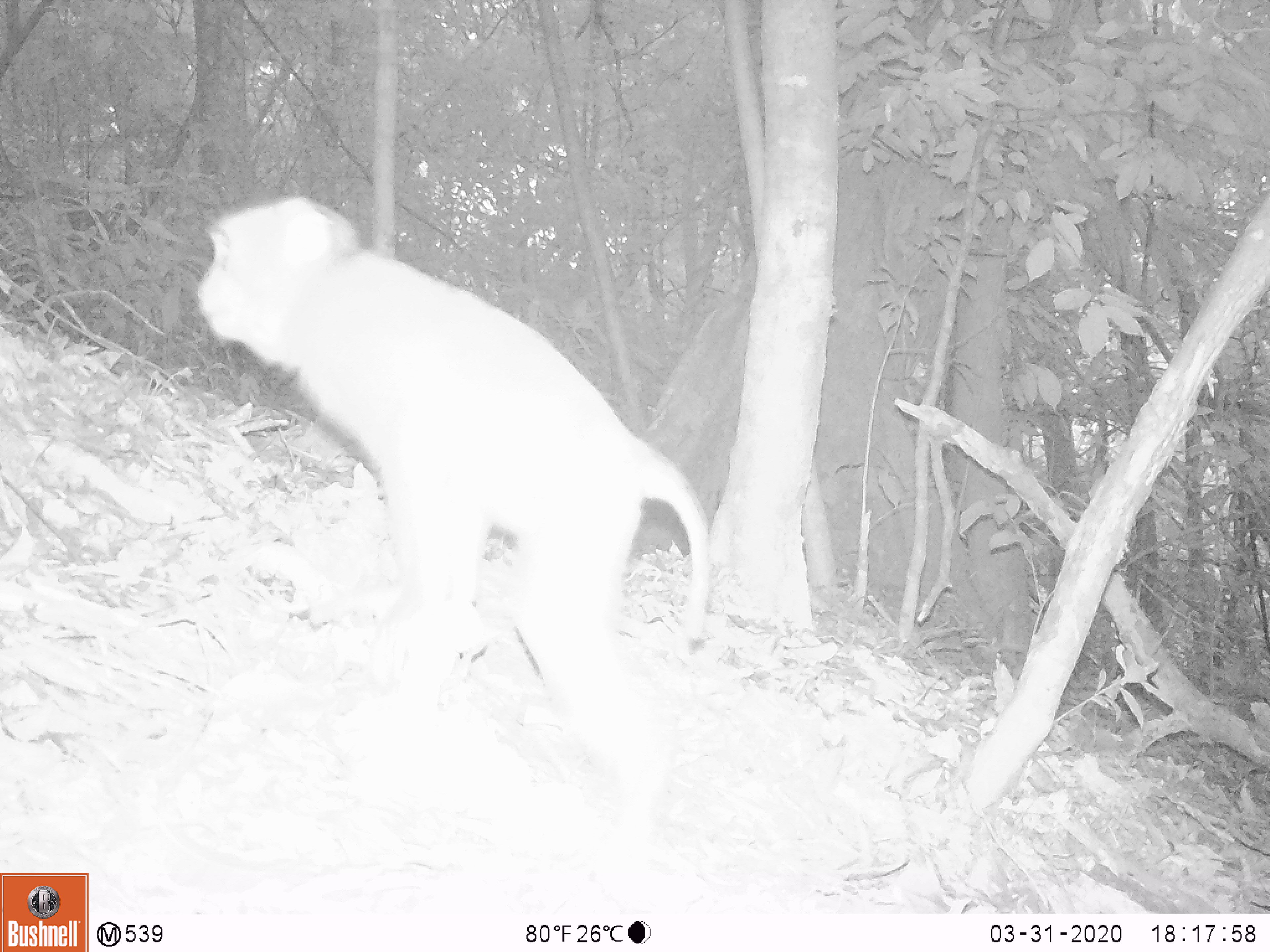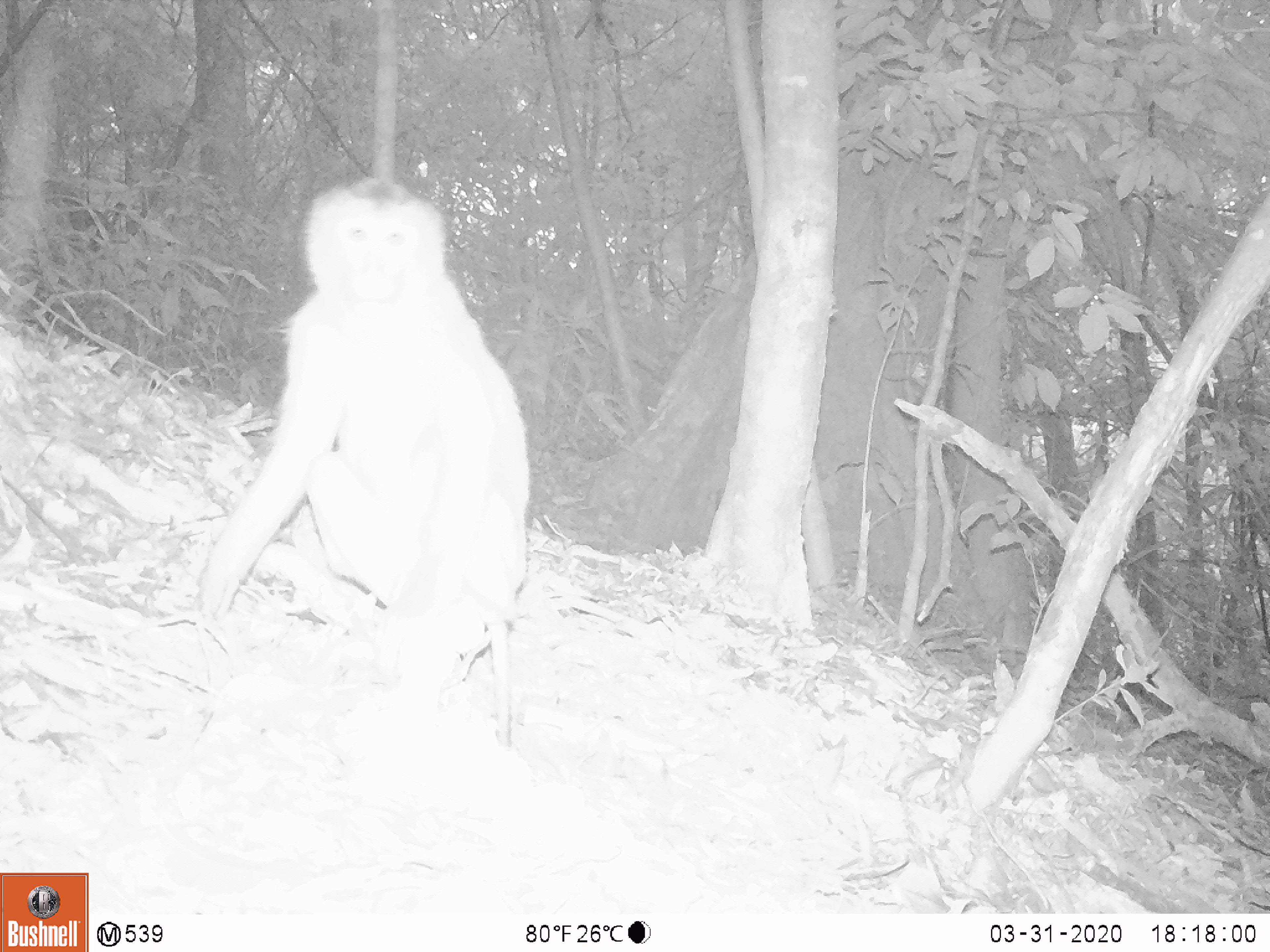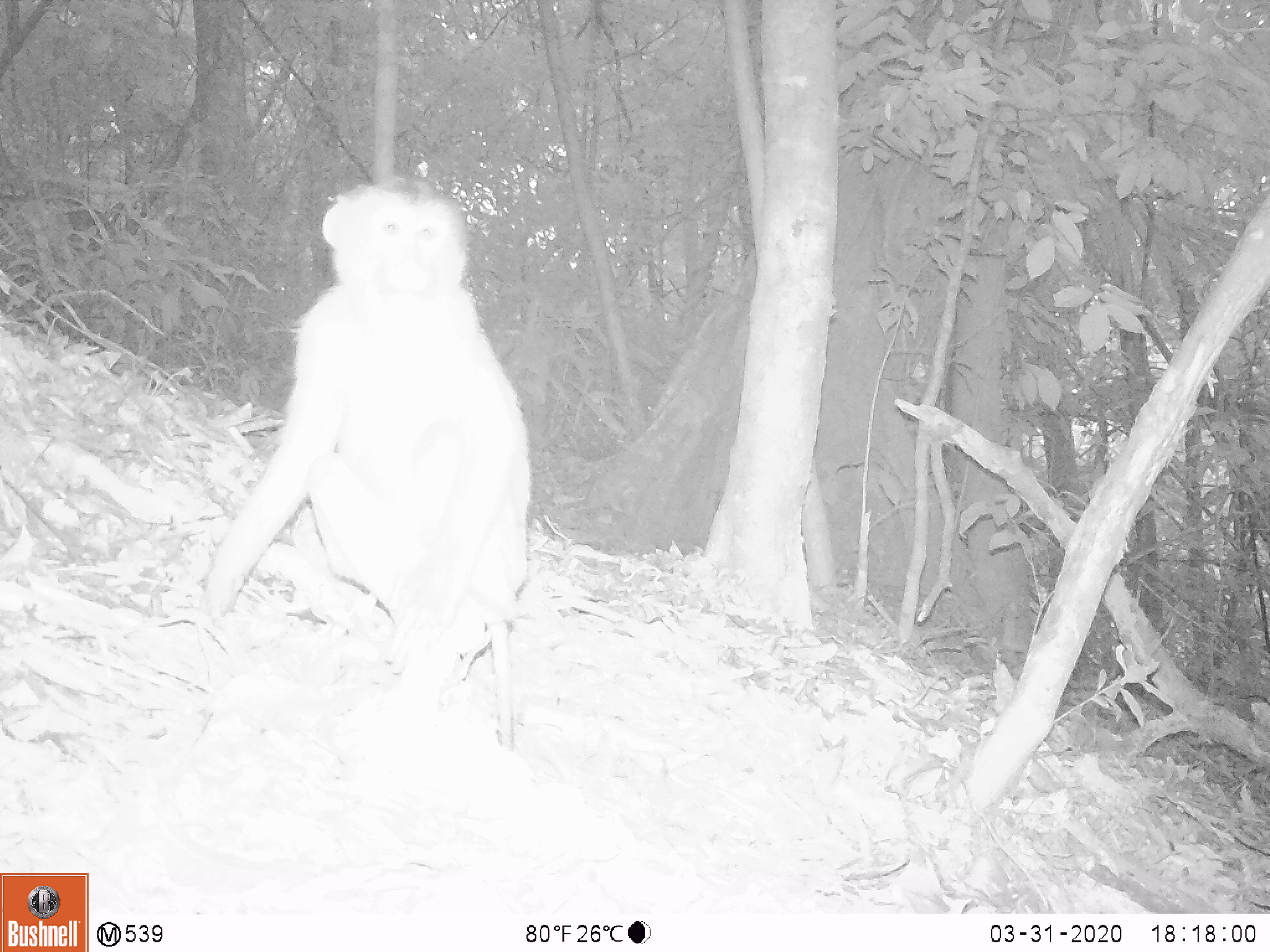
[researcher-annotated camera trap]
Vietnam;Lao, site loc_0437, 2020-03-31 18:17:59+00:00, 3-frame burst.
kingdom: Animalia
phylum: Chordata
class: Mammalia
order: Primates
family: Cercopithecidae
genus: Macaca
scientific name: Macaca nemestrina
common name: pig-tailed macaque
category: pig tailed macaque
Pig tailed macaque (pig-tailed macaque) (Macaca nemestrina). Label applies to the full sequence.